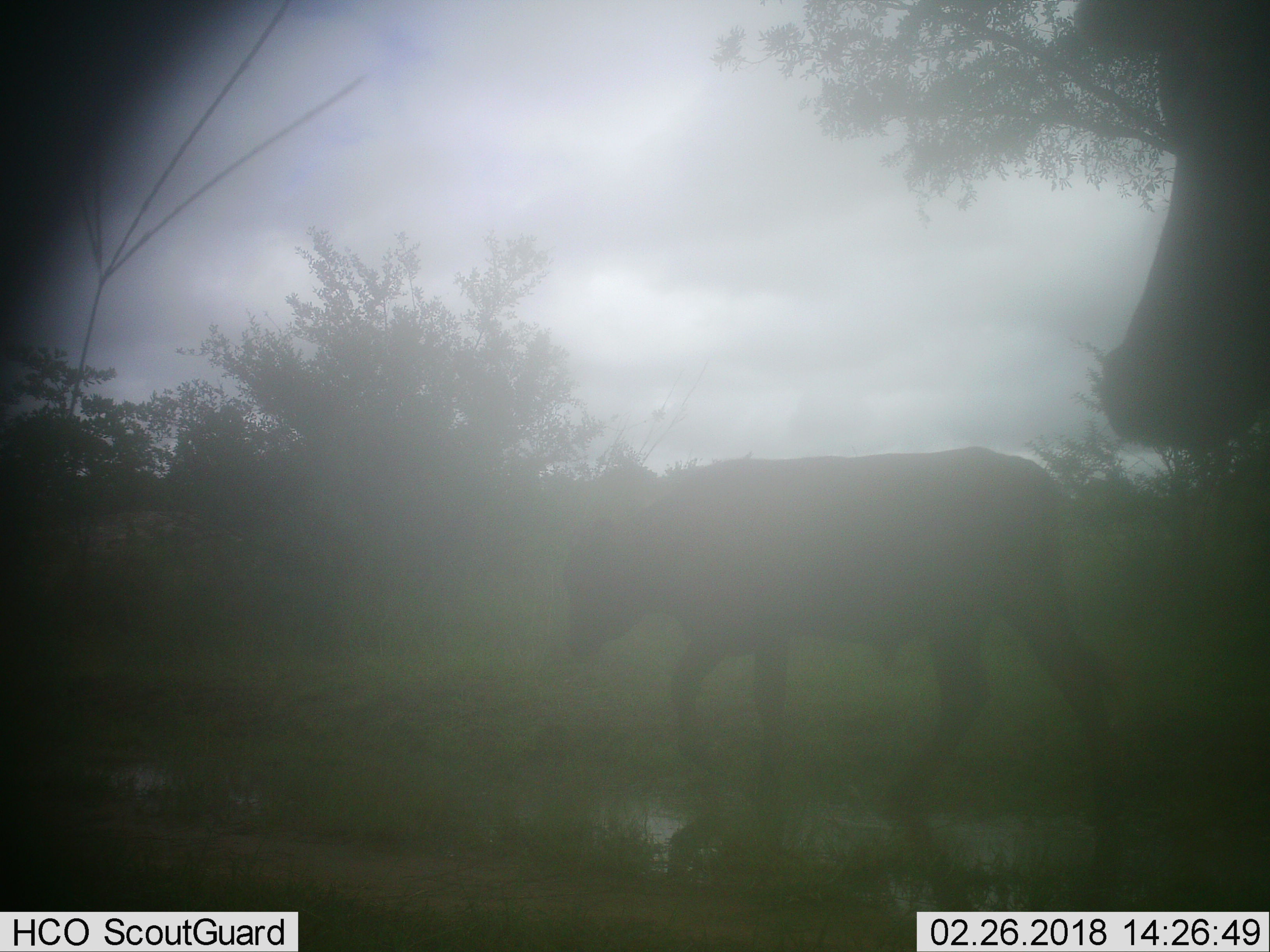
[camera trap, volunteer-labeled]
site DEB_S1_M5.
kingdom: Animalia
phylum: Chordata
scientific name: Vertebrata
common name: domestic animal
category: domesticanimal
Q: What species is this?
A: Domesticanimal (domestic animal) (Vertebrata).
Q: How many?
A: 2.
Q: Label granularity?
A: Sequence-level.